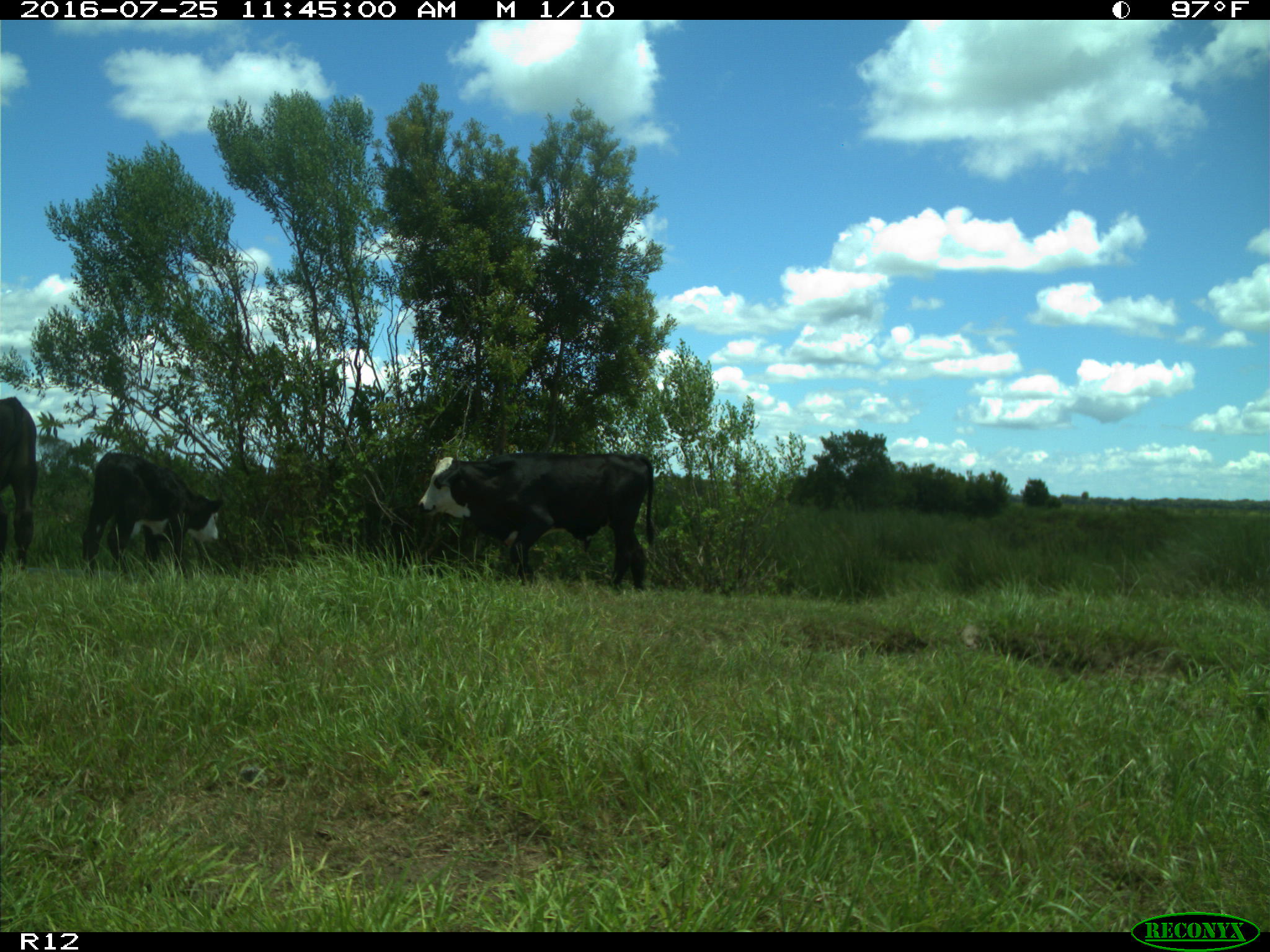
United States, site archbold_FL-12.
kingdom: Animalia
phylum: Chordata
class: Mammalia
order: Artiodactyla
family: Bovidae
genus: Bos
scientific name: Bos taurus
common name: domestic cow